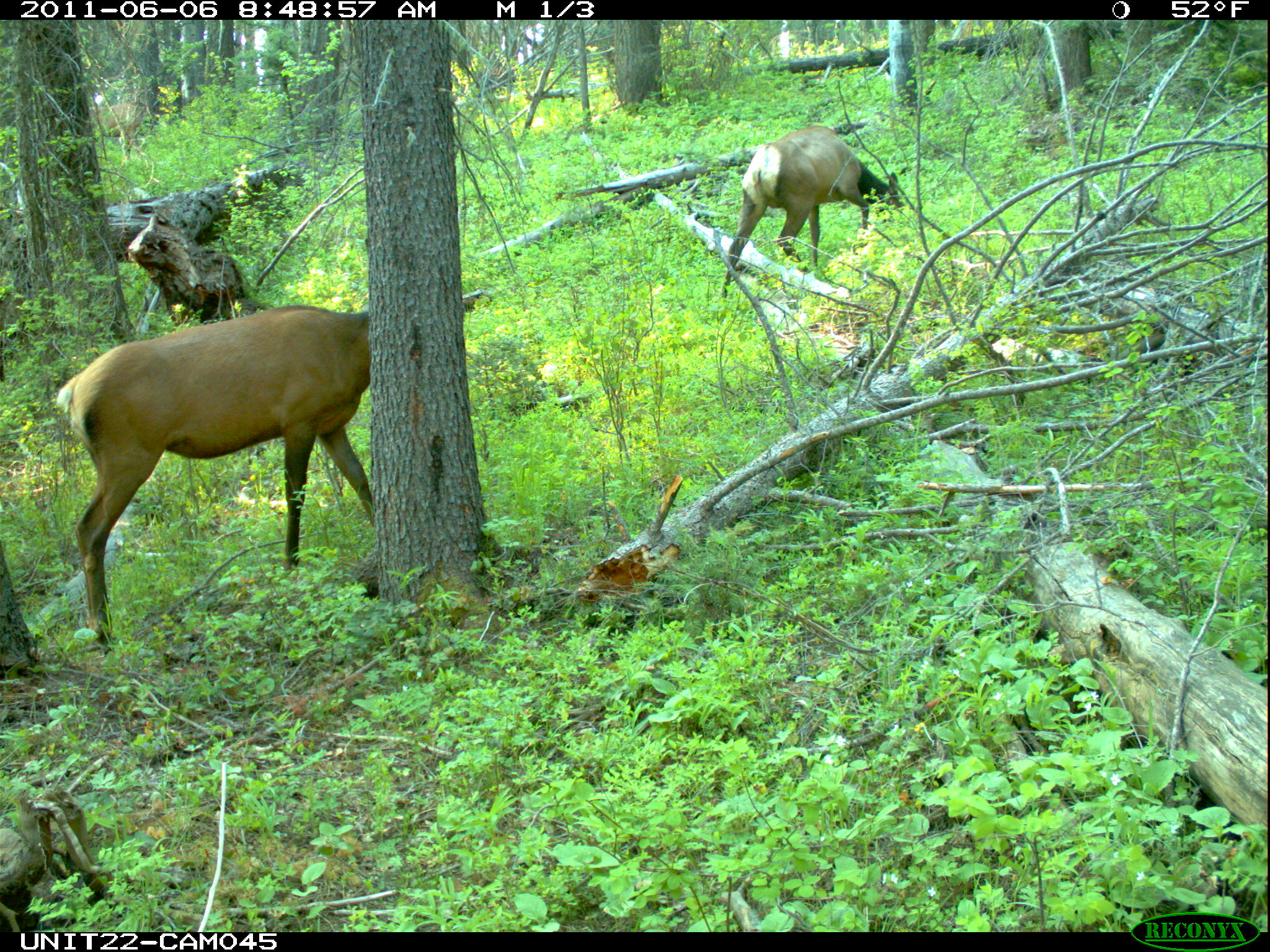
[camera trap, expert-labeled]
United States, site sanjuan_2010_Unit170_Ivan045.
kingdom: Animalia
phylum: Chordata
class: Mammalia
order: Artiodactyla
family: Cervidae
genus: Cervus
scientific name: Cervus elaphus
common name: red deer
Cervus elaphus (red deer).